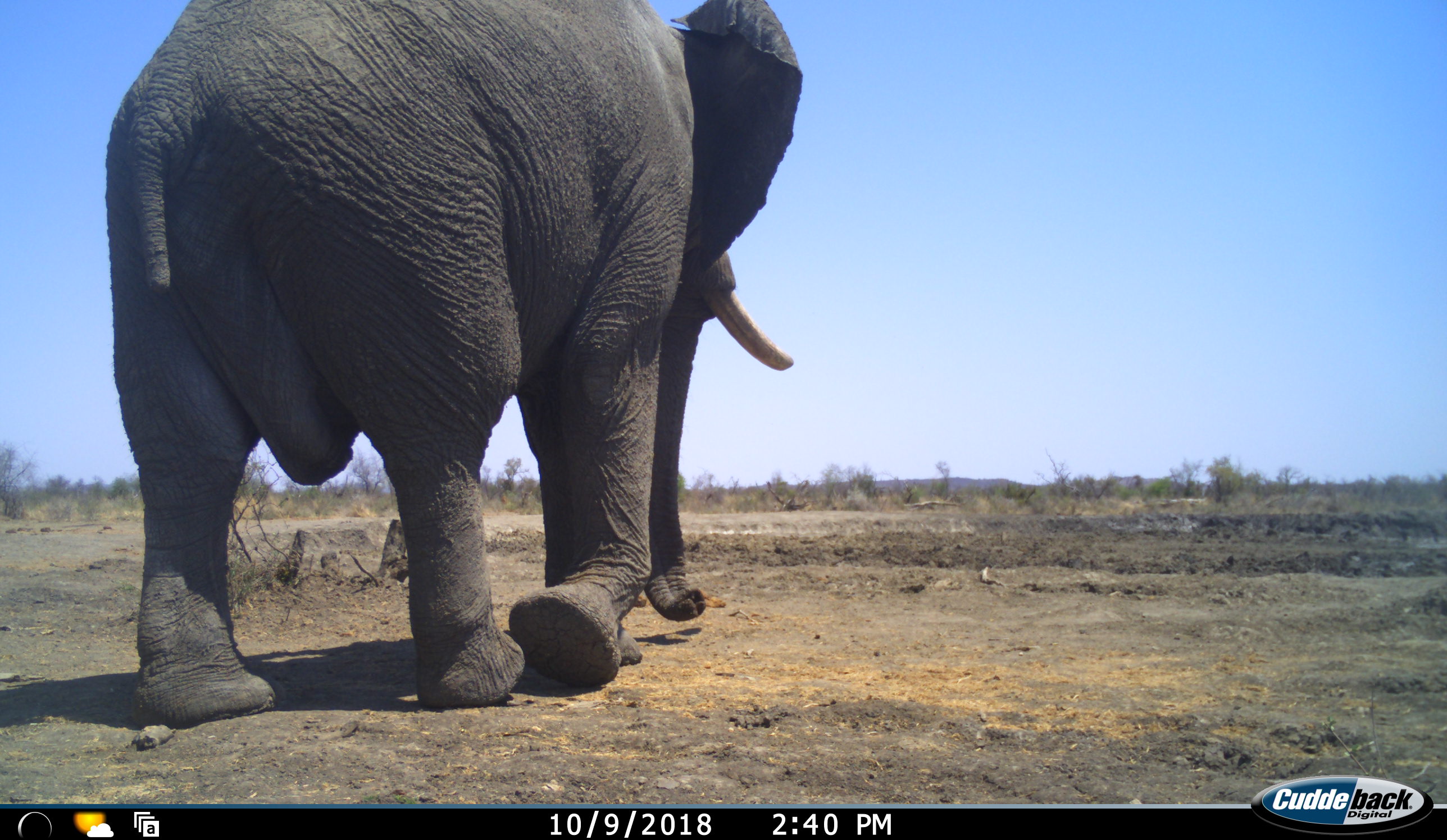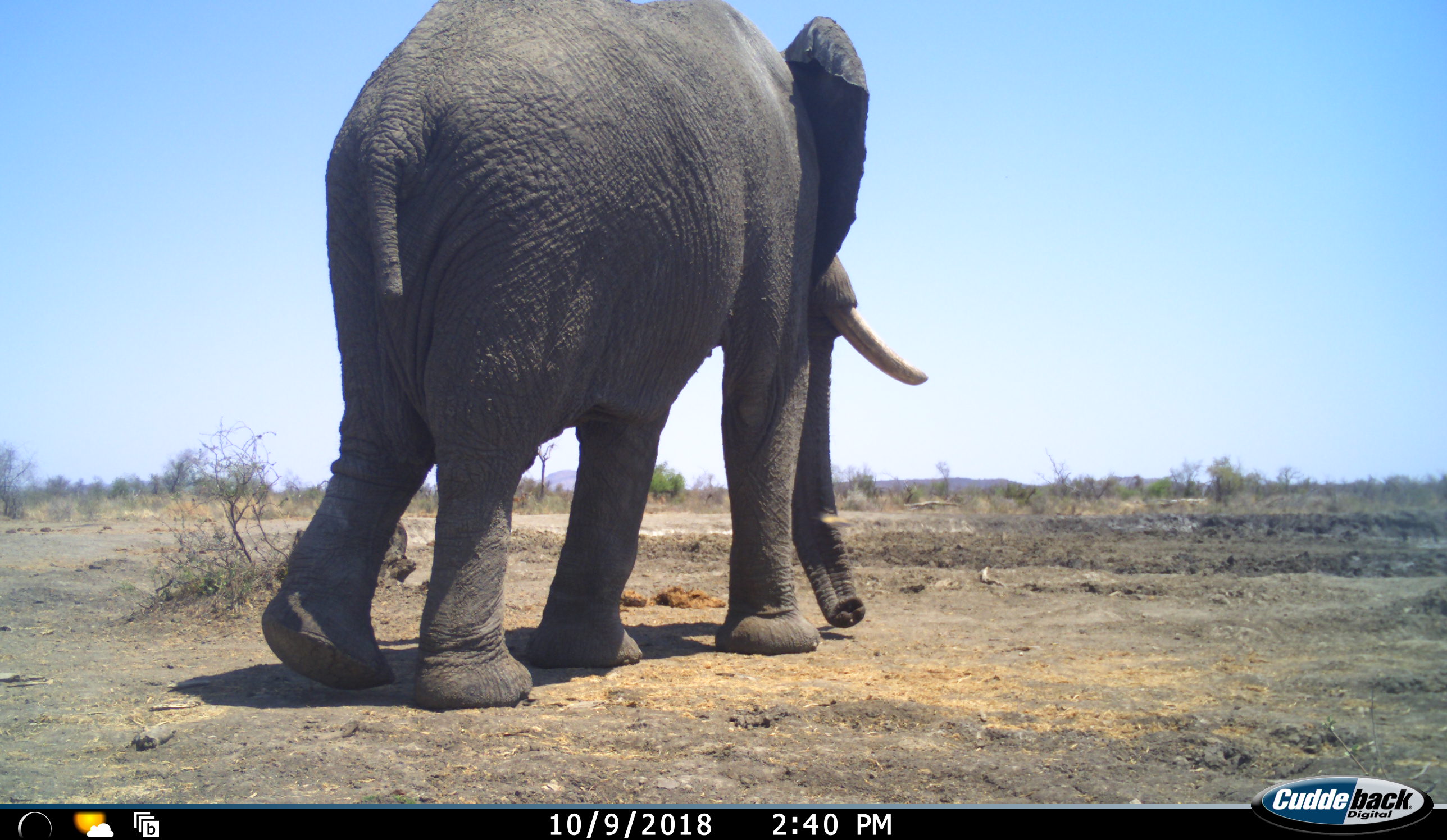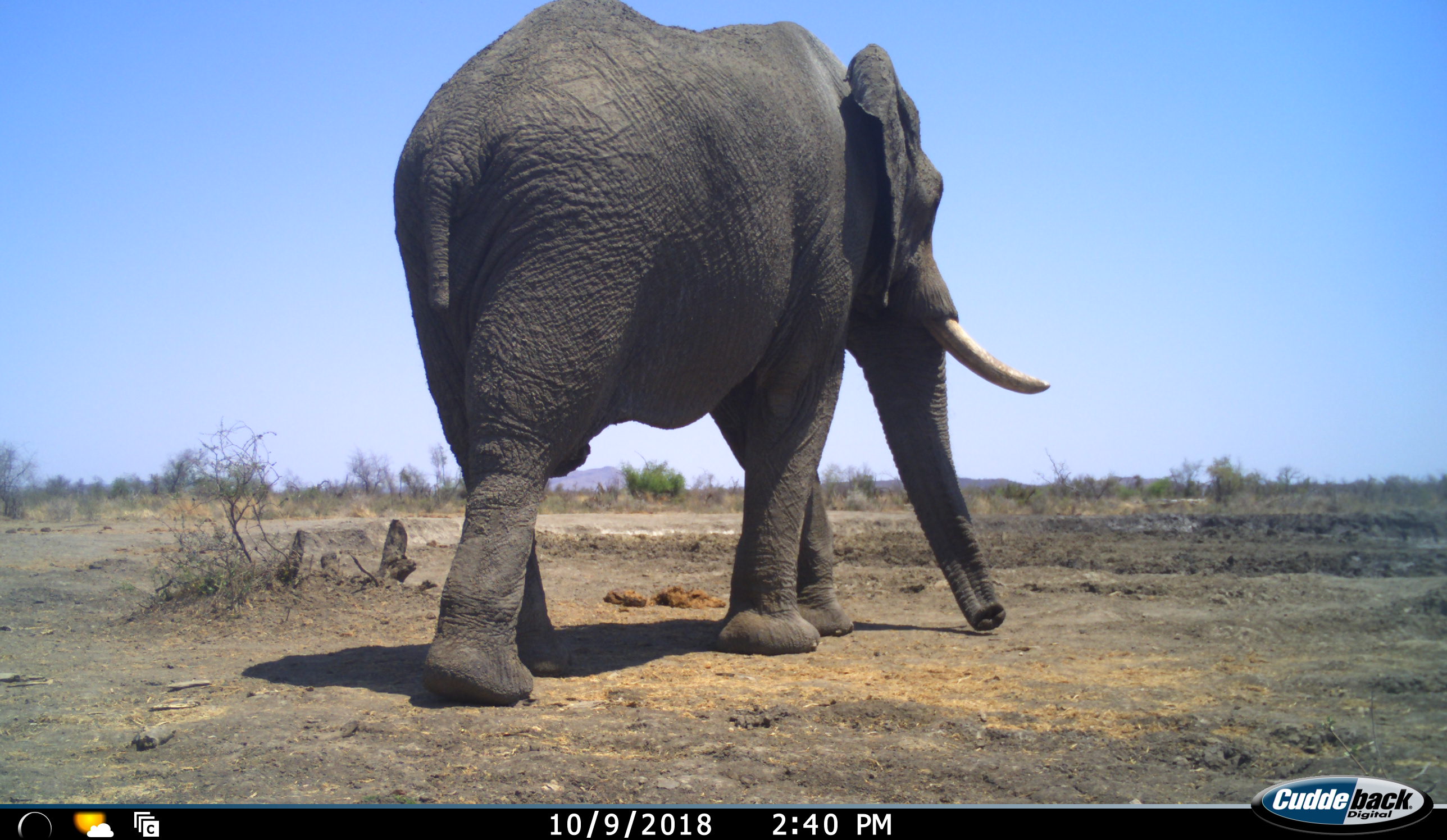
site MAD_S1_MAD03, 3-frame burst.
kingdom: Animalia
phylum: Chordata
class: Mammalia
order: Proboscidea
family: Elephantidae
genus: Loxodonta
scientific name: Loxodonta africana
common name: african bush elephant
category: elephant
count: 1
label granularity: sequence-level